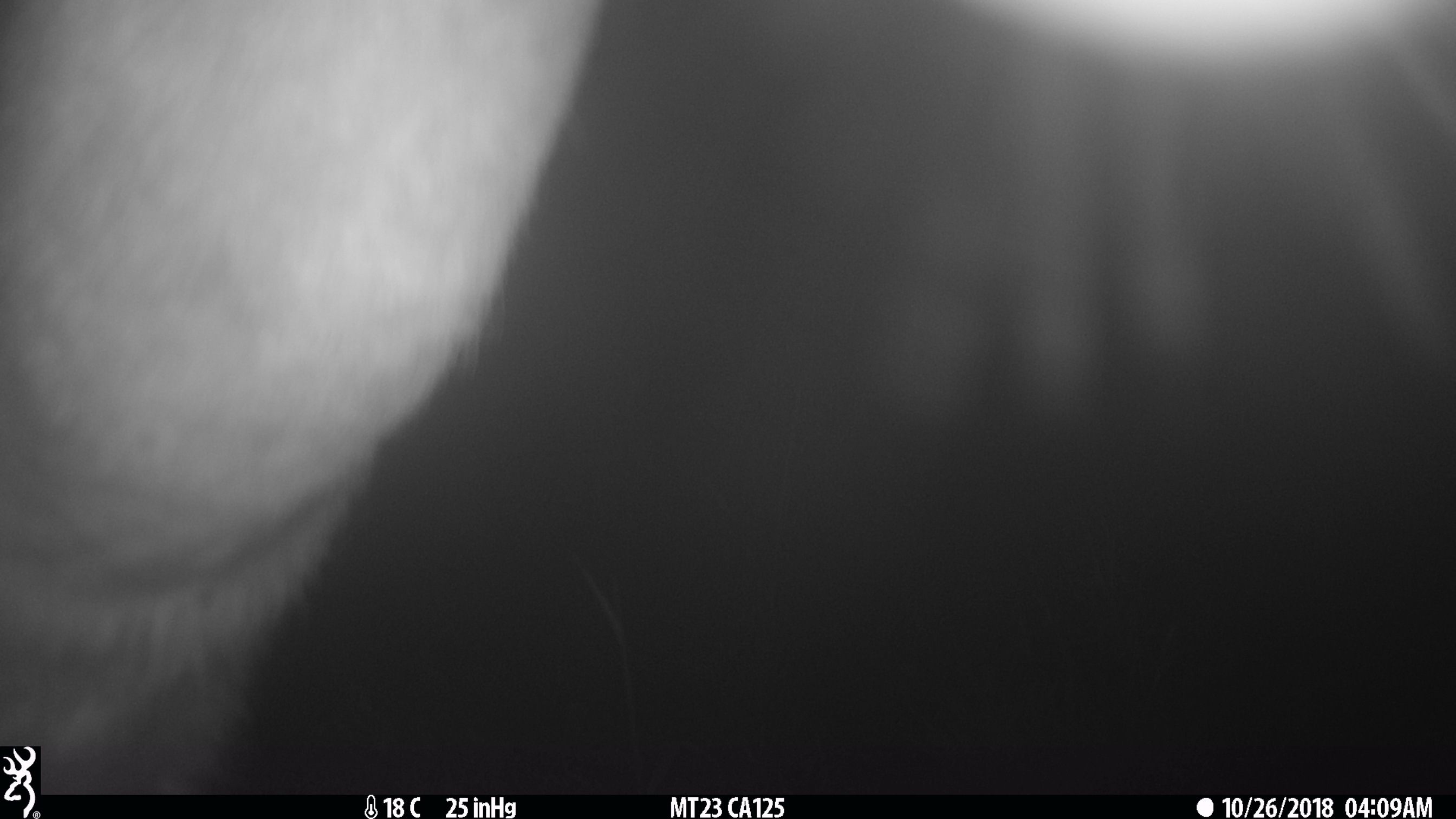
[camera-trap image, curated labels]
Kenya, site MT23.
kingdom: Animalia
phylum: Chordata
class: Mammalia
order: Artiodactyla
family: Bovidae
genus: Tragelaphus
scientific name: Tragelaphus scriptus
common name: bushbuck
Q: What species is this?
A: Bushbuck (Tragelaphus scriptus).